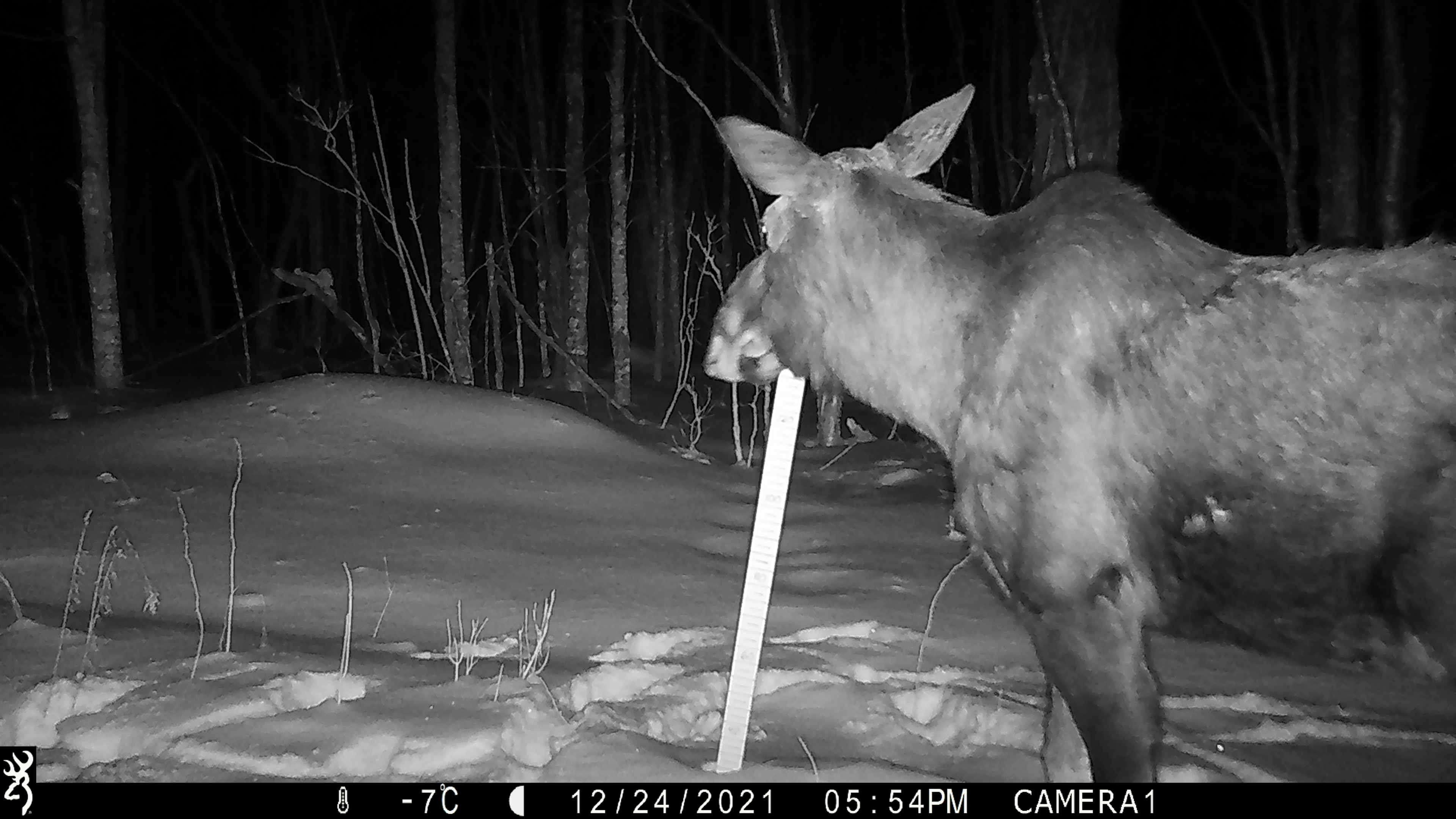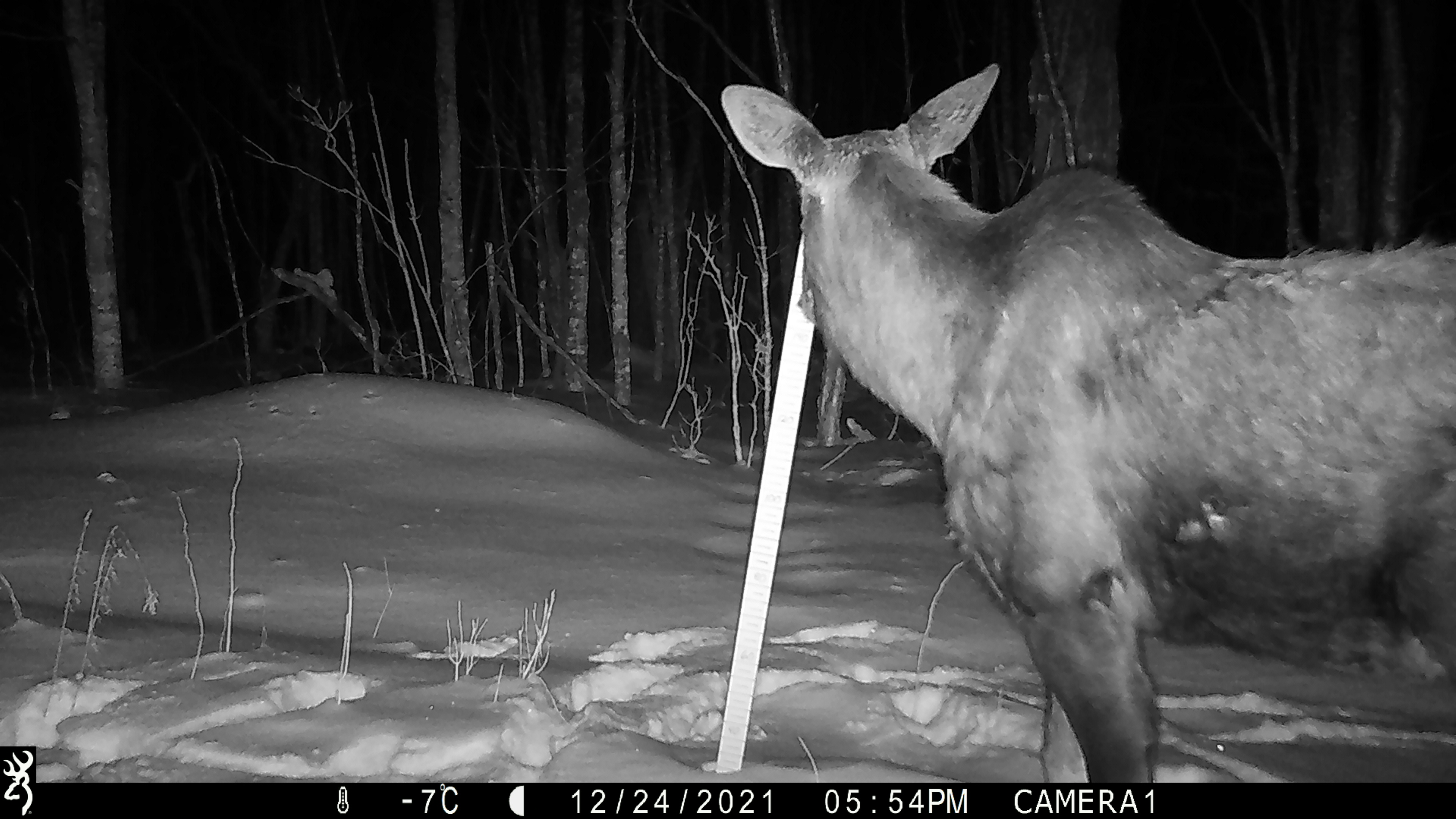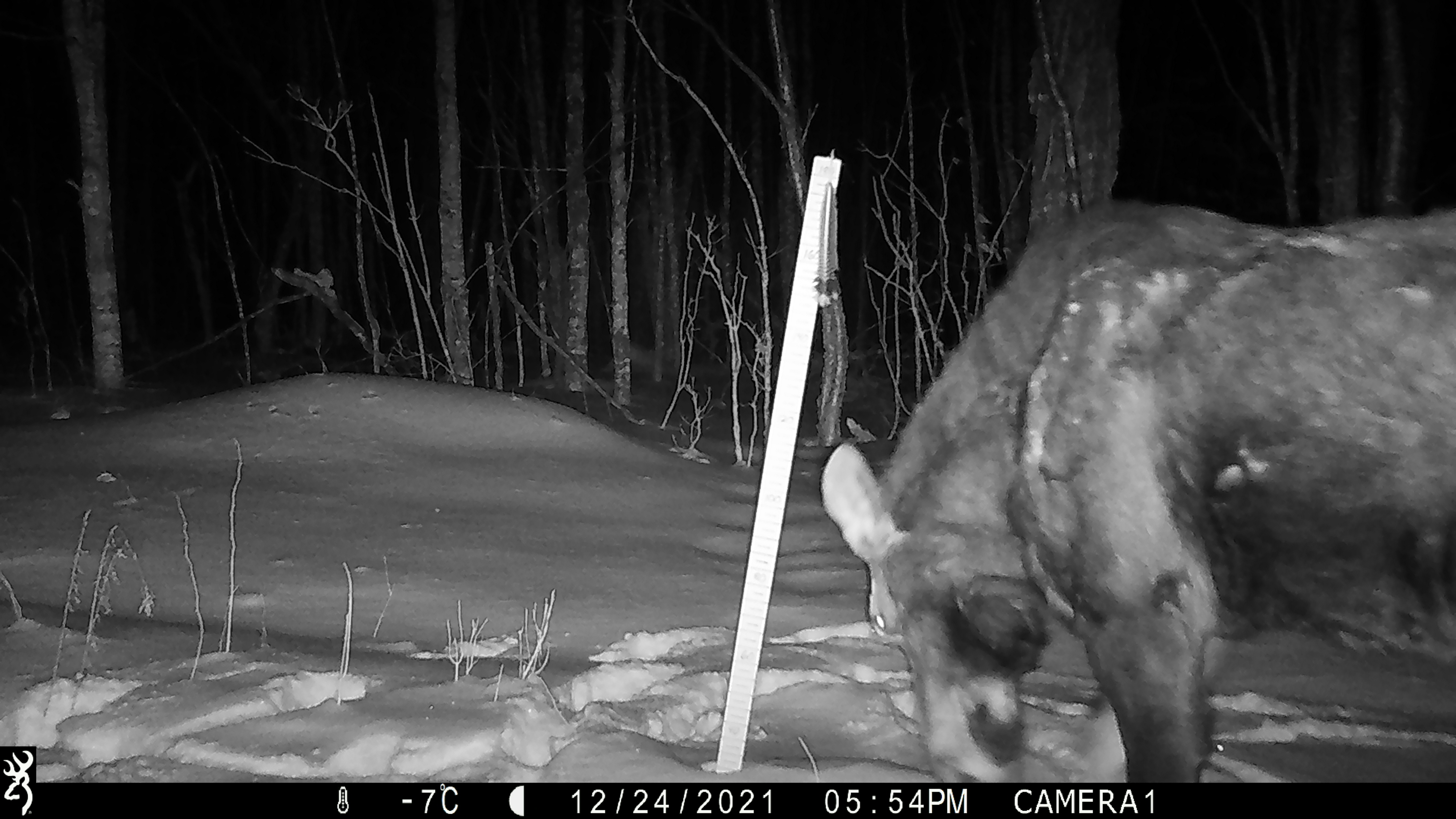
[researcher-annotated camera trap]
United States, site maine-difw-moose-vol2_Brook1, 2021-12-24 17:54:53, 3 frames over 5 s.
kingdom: Animalia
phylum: Chordata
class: Mammalia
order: Artiodactyla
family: Cervidae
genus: Alces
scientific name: Alces alces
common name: moose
Moose (Alces alces).